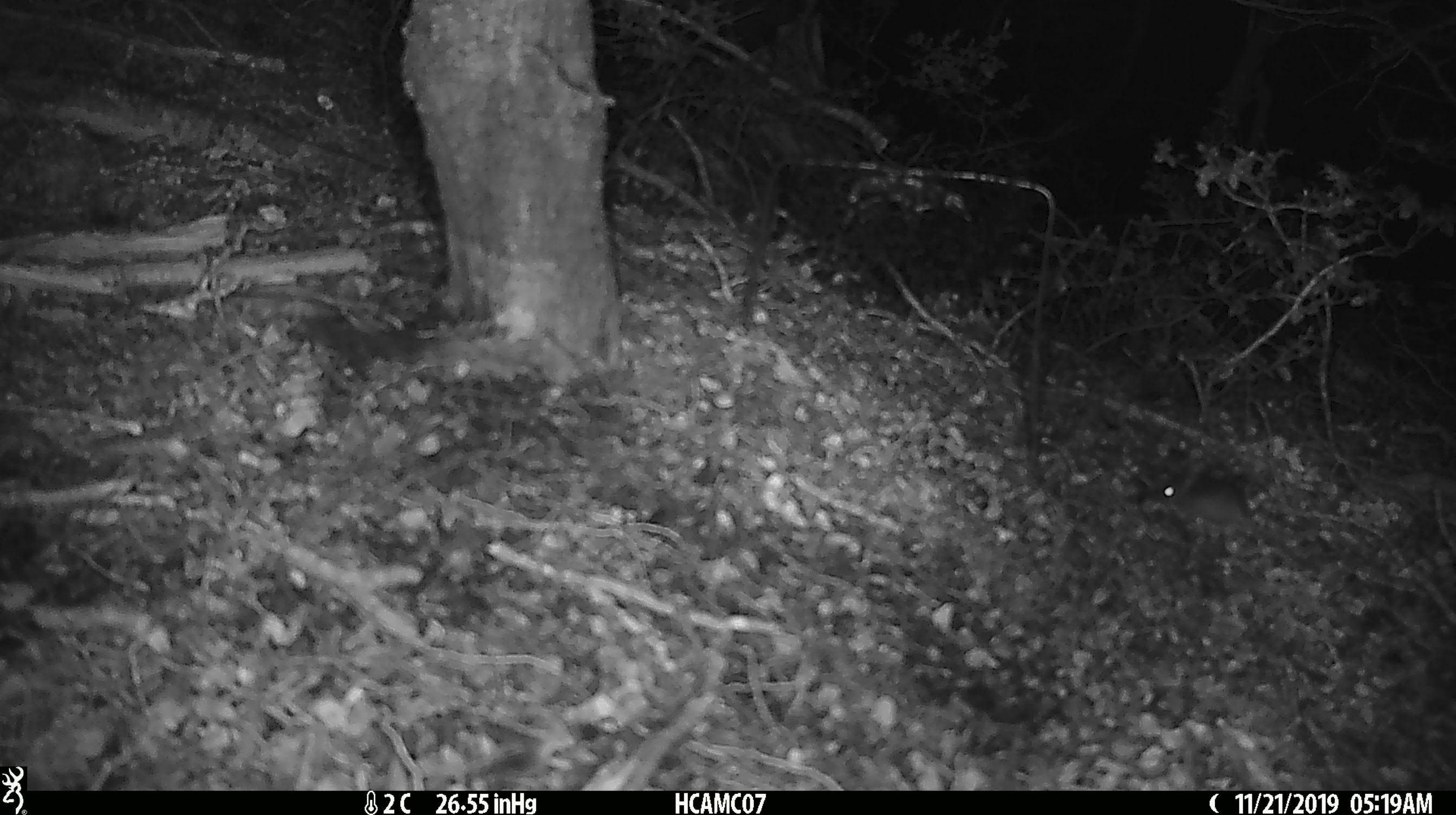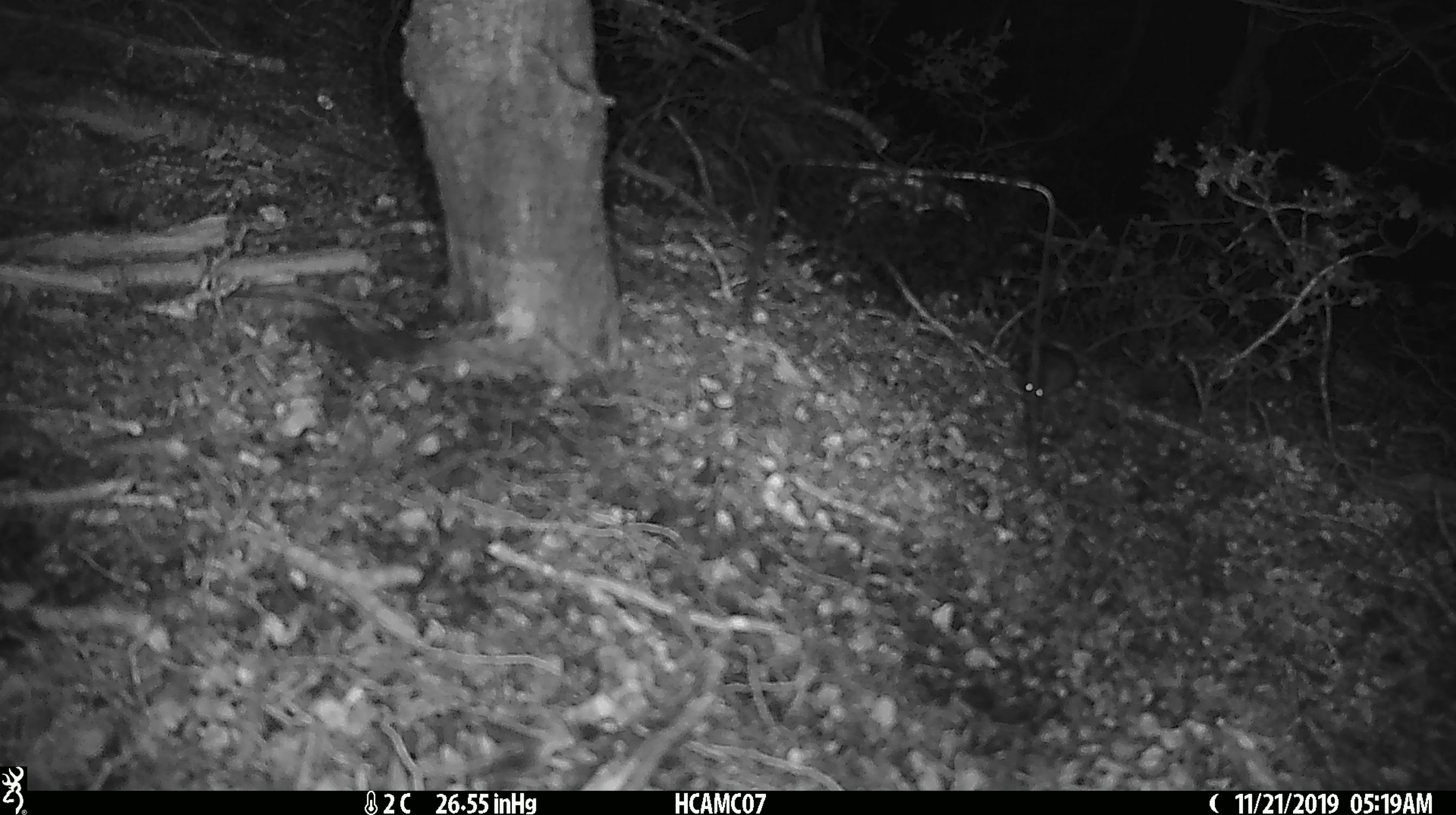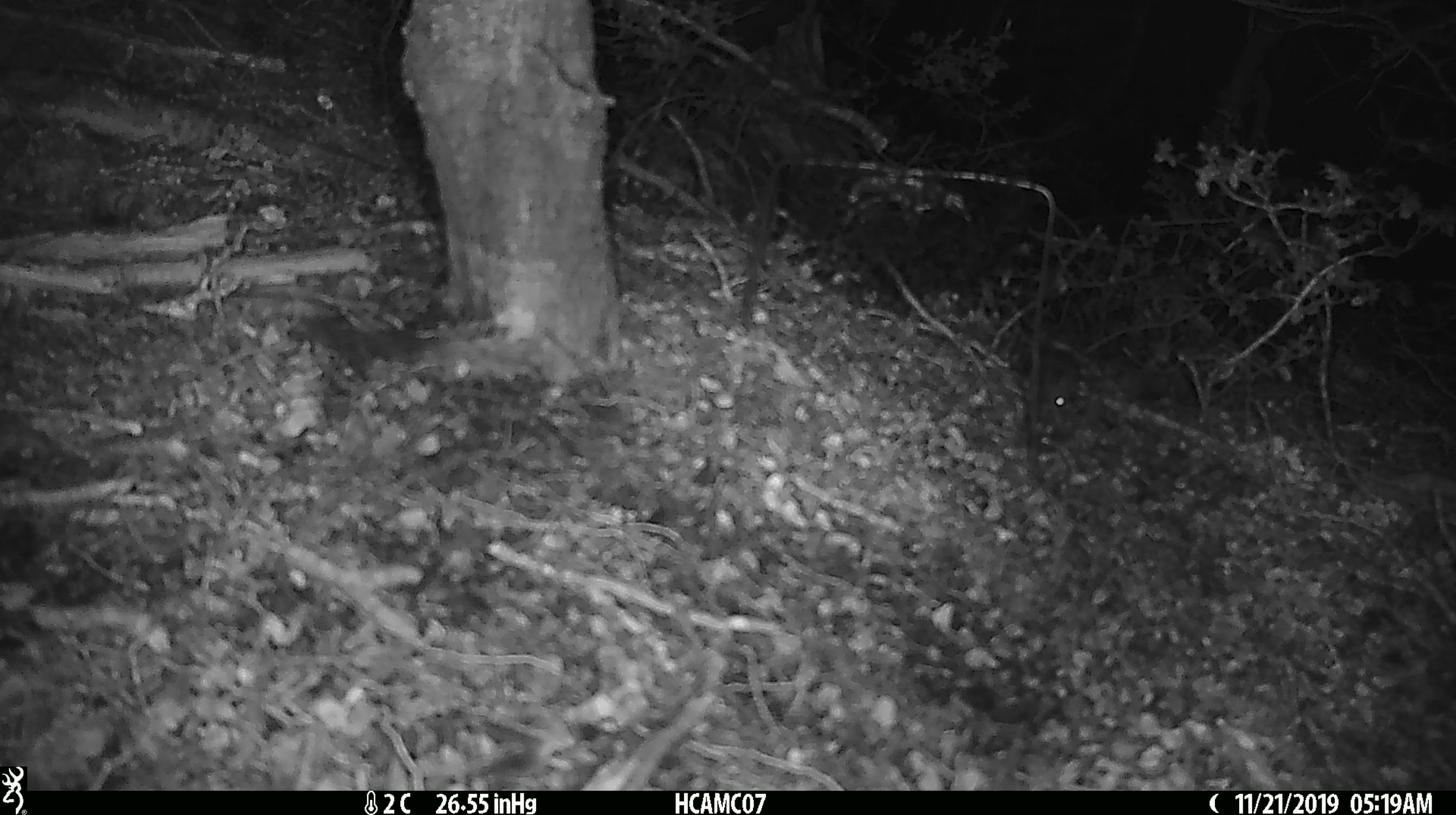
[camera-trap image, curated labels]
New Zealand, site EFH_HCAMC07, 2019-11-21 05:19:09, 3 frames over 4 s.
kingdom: Animalia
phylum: Chordata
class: Mammalia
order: Rodentia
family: Muridae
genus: Mus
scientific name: Mus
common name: mouse